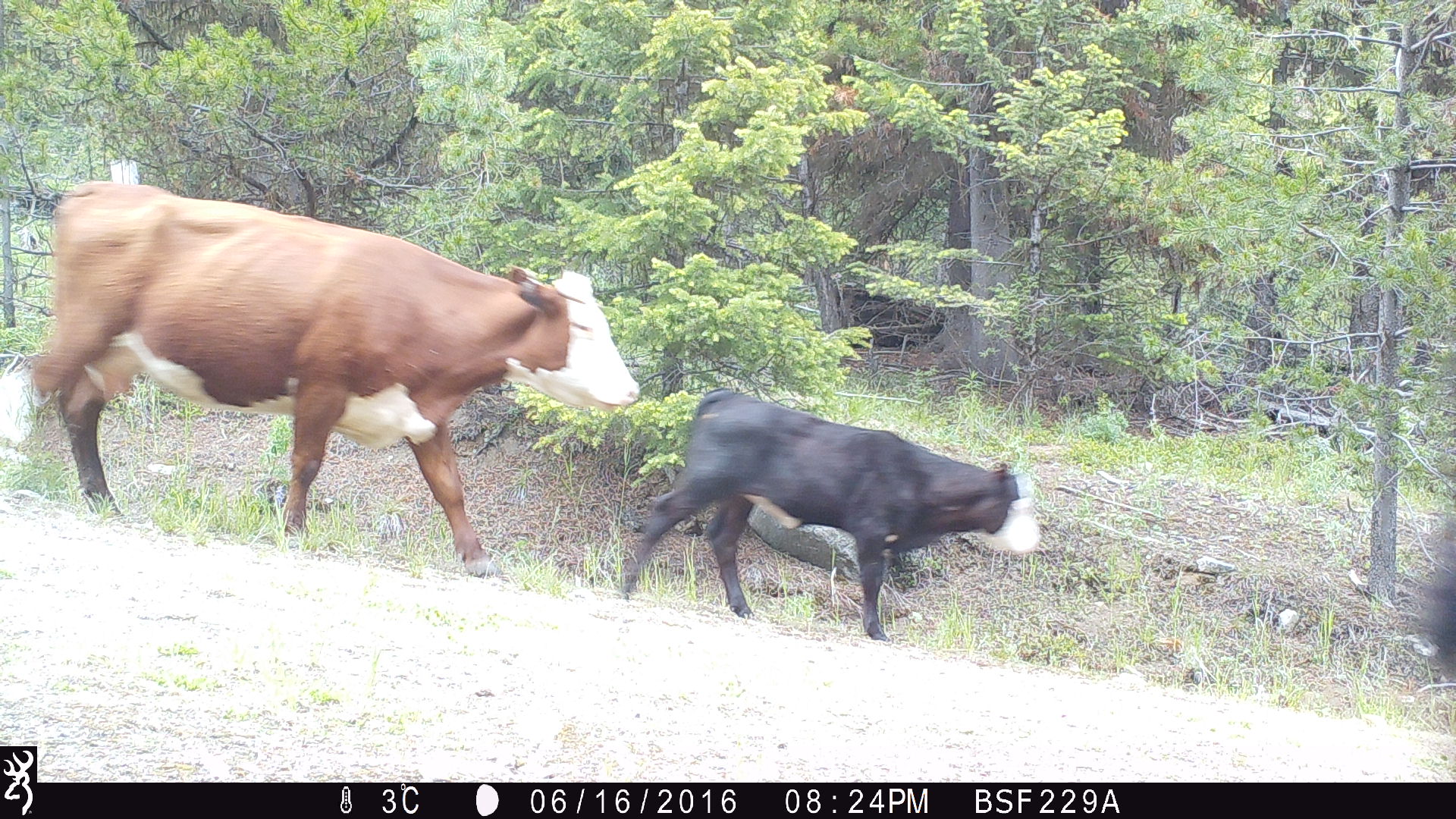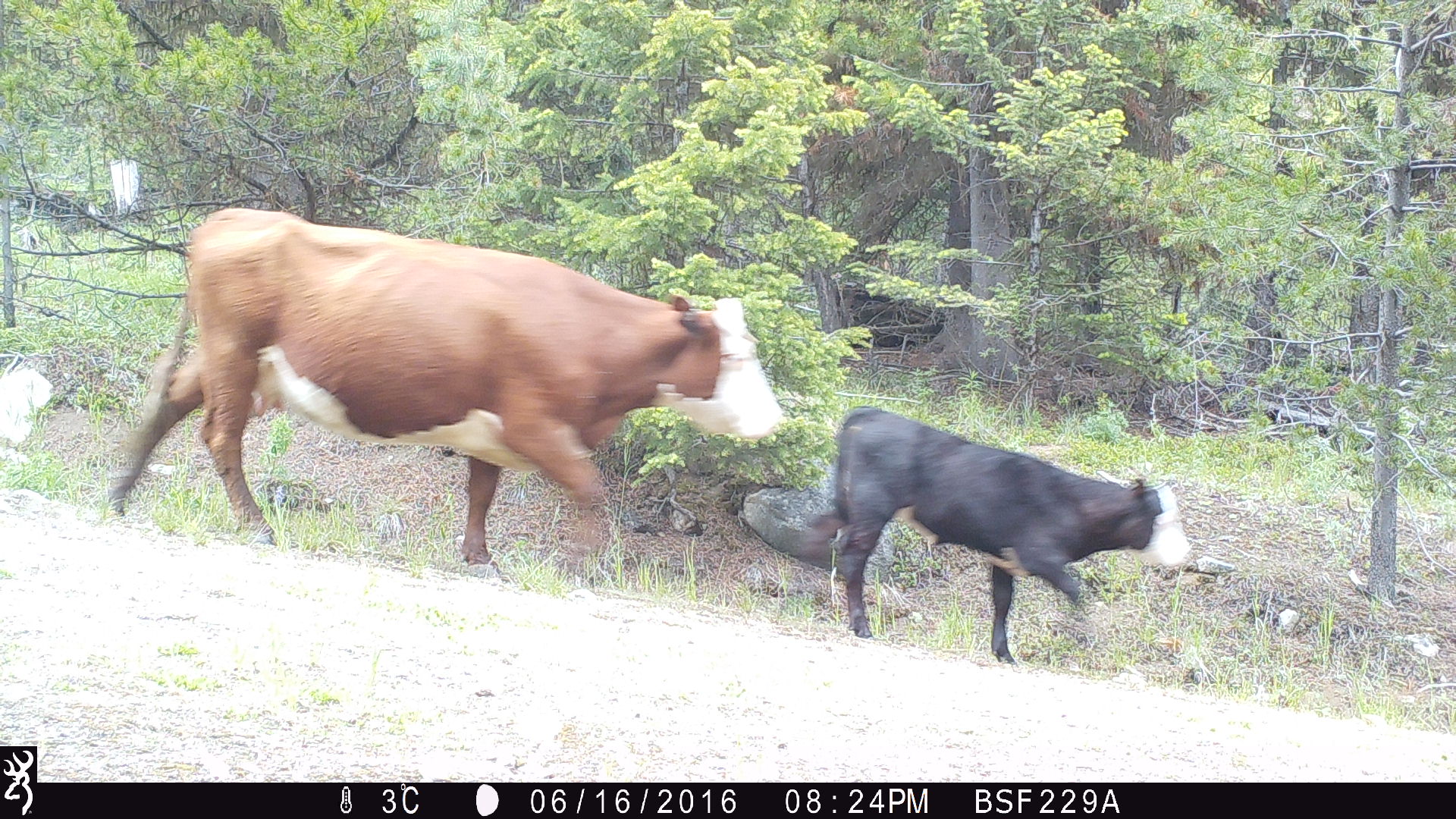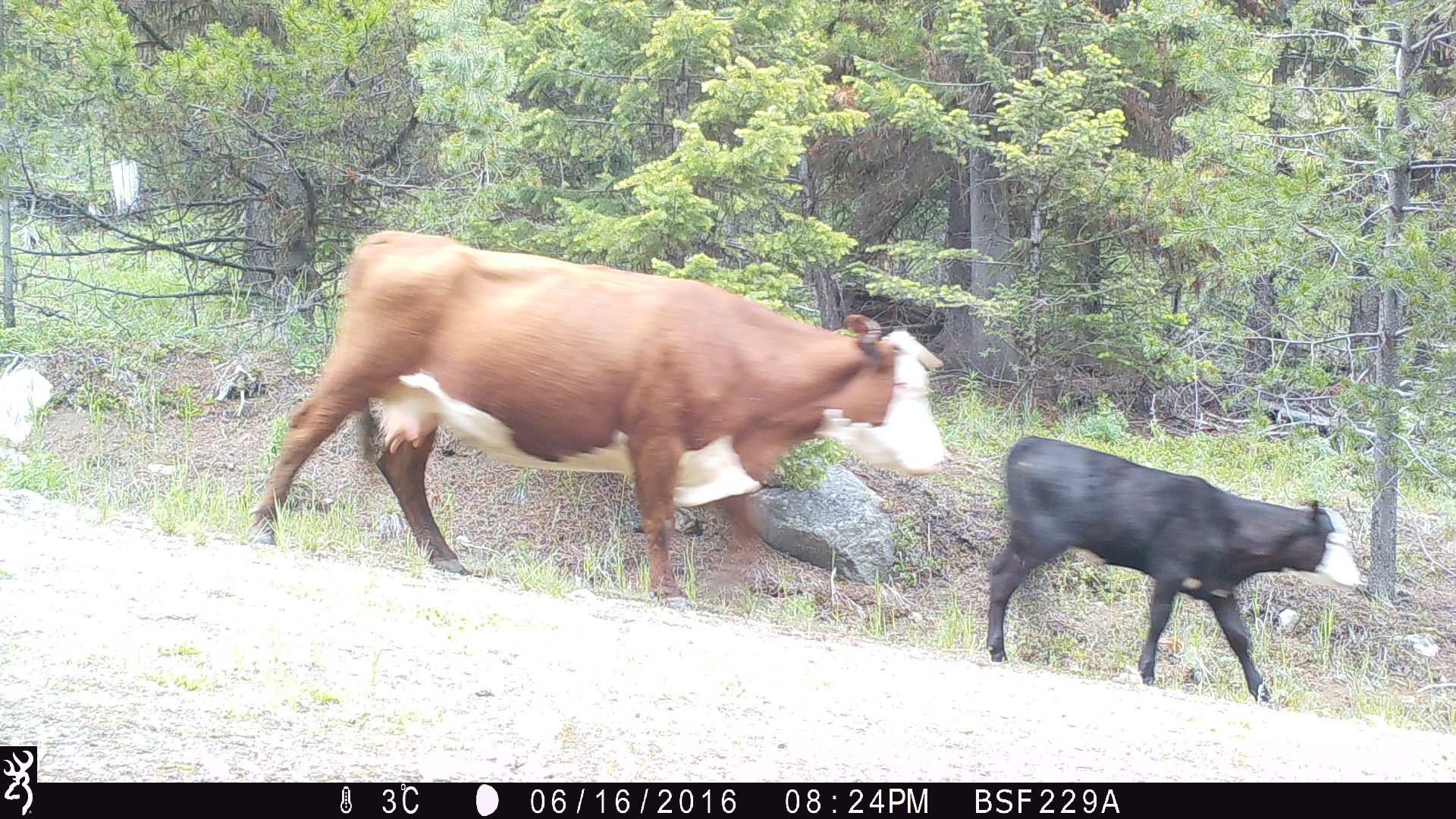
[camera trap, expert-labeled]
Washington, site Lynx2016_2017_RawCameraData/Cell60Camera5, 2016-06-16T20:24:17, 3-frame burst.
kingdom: Animalia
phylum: Chordata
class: Mammalia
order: Artiodactyla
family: Bovidae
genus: Bos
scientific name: Bos taurus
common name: domestic cattle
Domestic cattle (Bos taurus). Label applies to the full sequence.